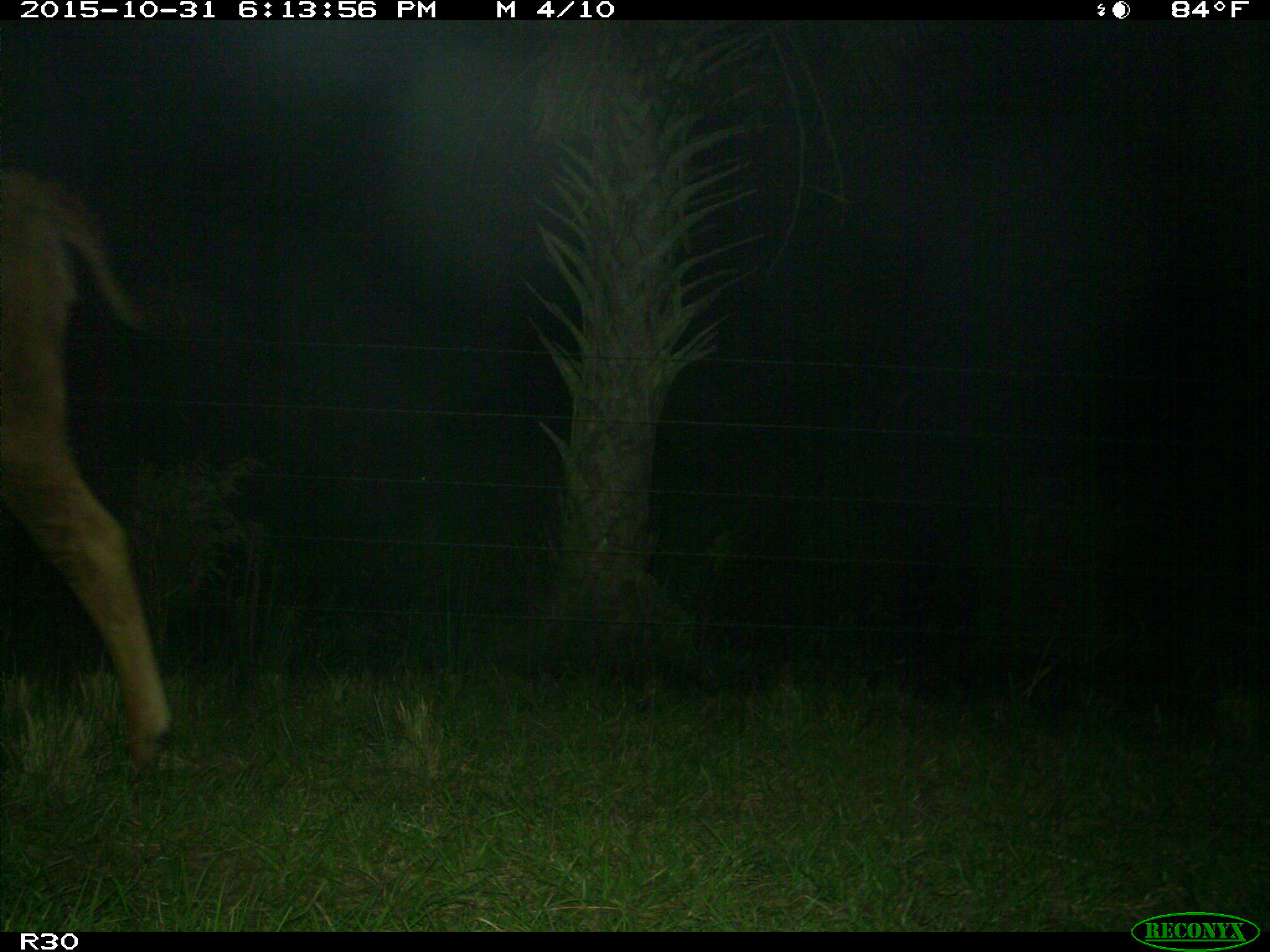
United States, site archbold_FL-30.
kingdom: Animalia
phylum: Chordata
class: Mammalia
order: Artiodactyla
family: Bovidae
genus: Bos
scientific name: Bos taurus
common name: domestic cow